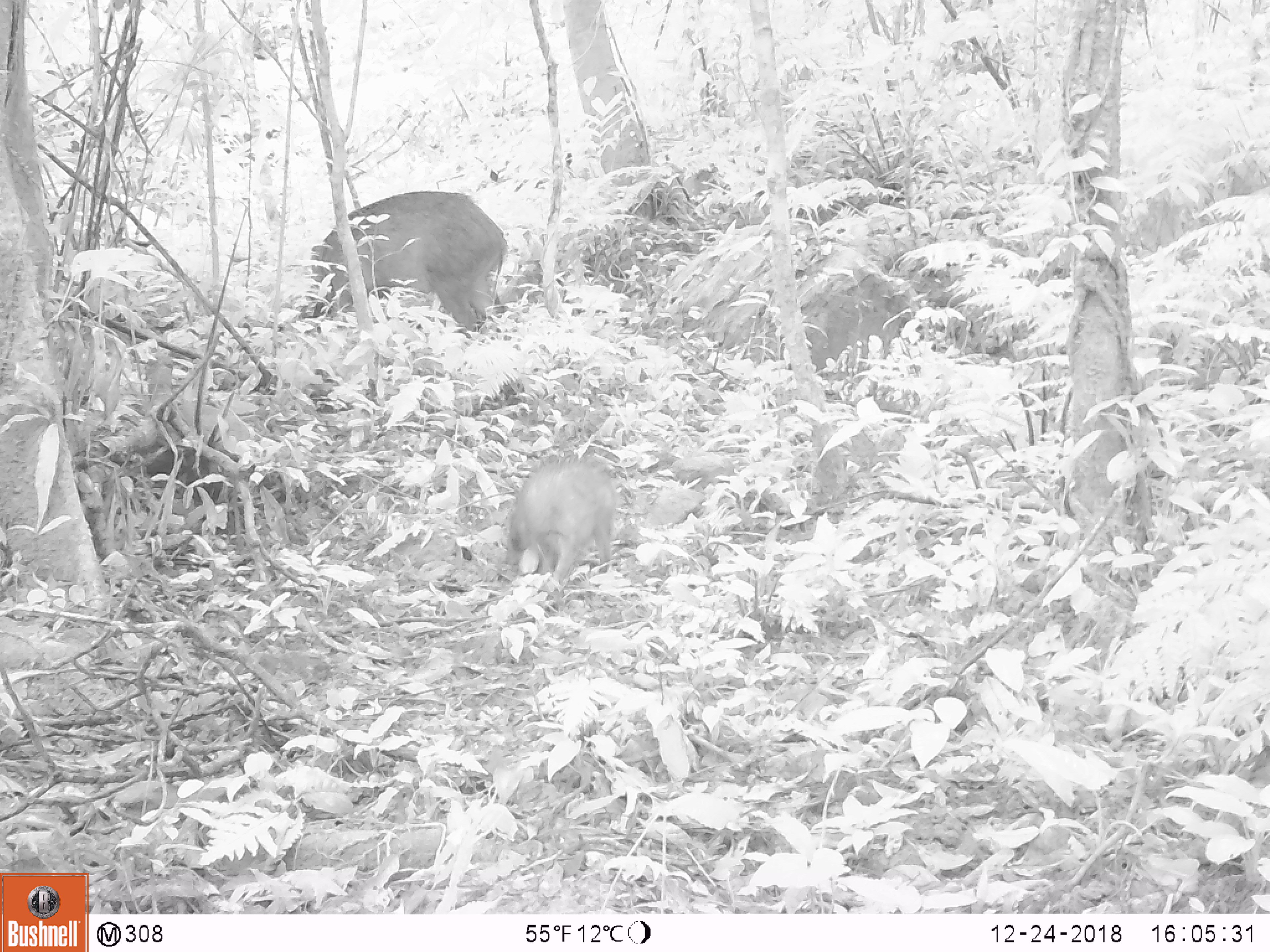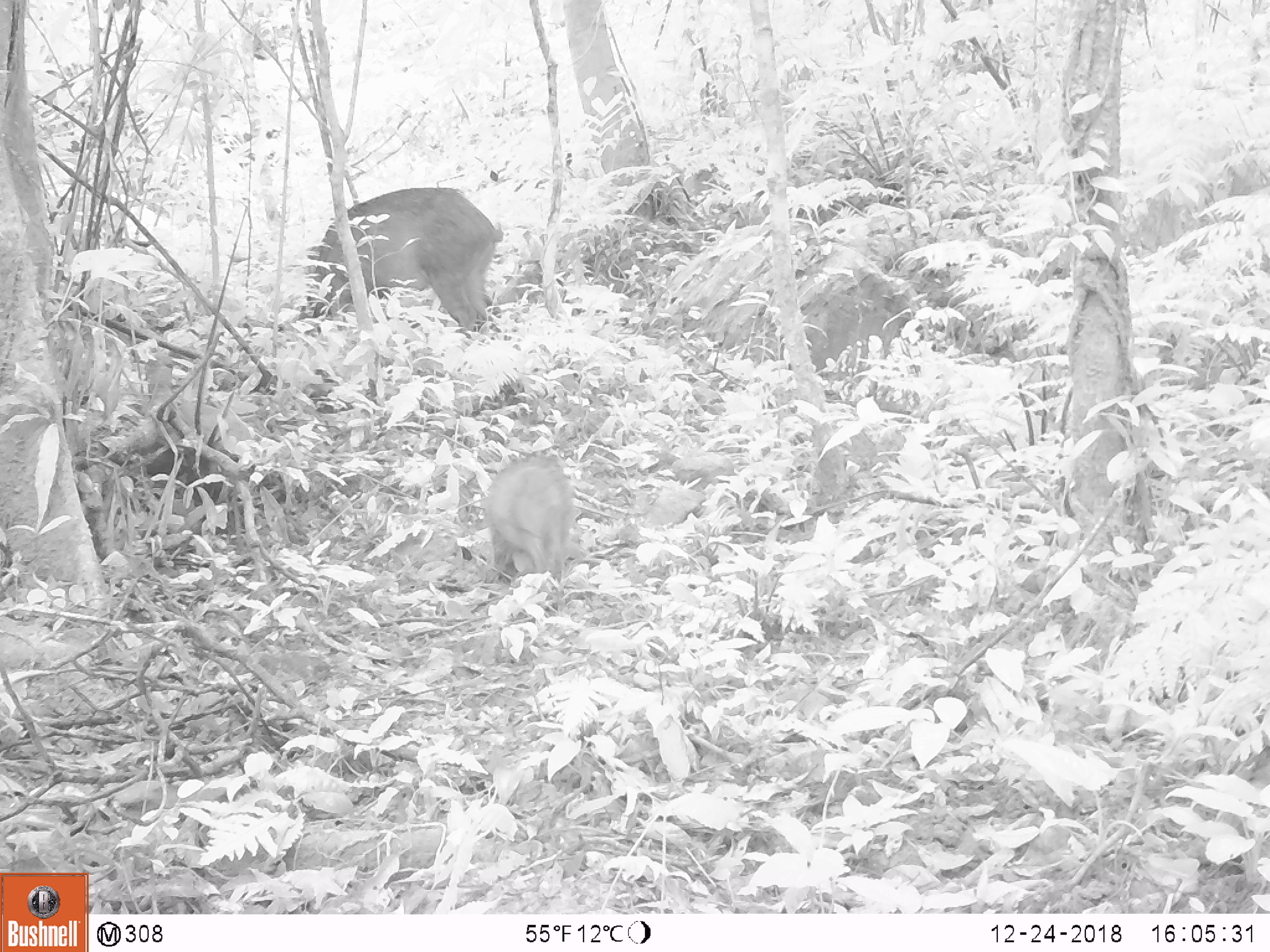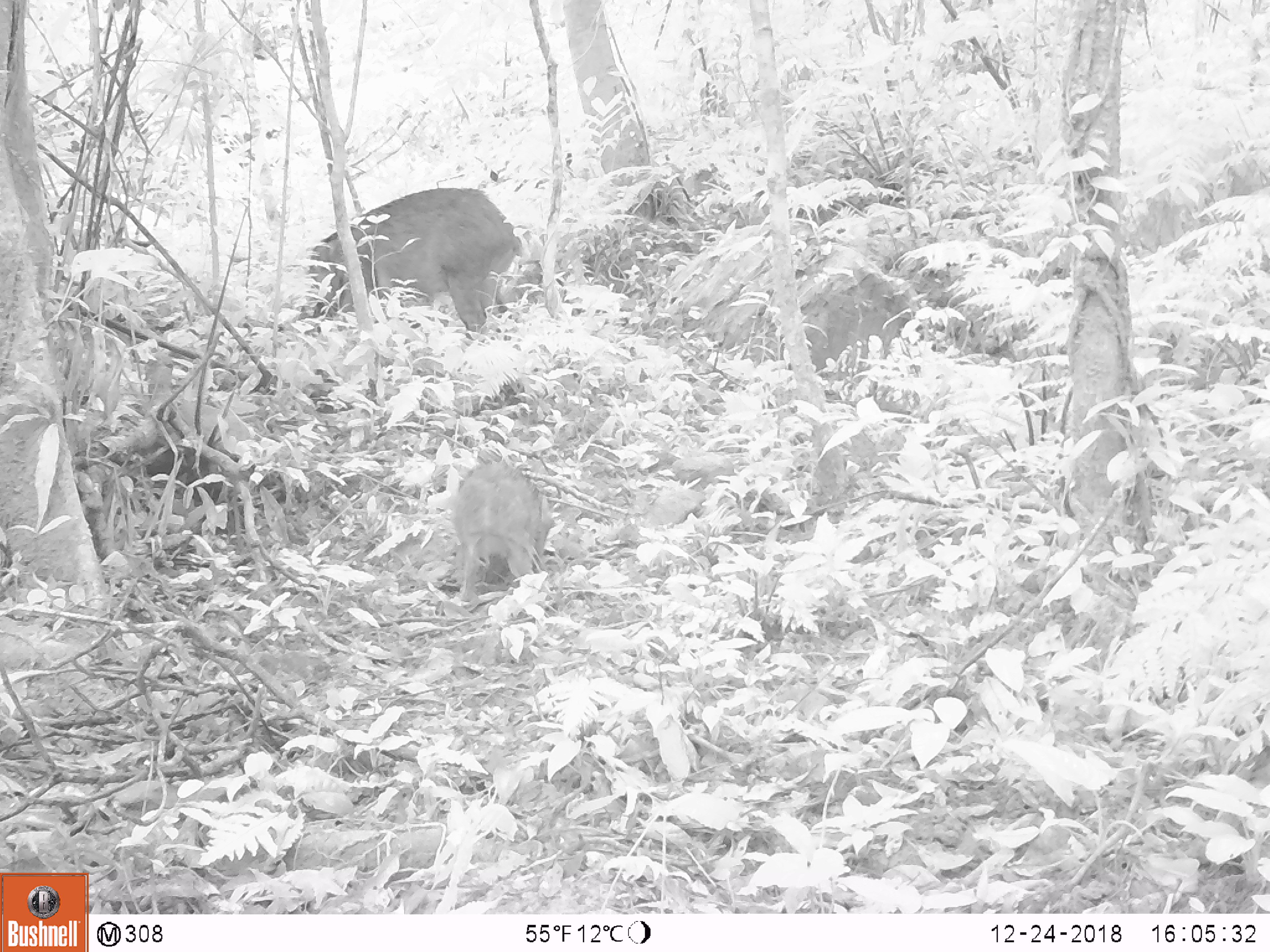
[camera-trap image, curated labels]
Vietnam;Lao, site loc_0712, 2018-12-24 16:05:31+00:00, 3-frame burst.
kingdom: Animalia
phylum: Chordata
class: Mammalia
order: Artiodactyla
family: Suidae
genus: Sus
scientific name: Sus scrofa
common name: eurasian wild pig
Eurasian wild pig (Sus scrofa). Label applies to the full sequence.